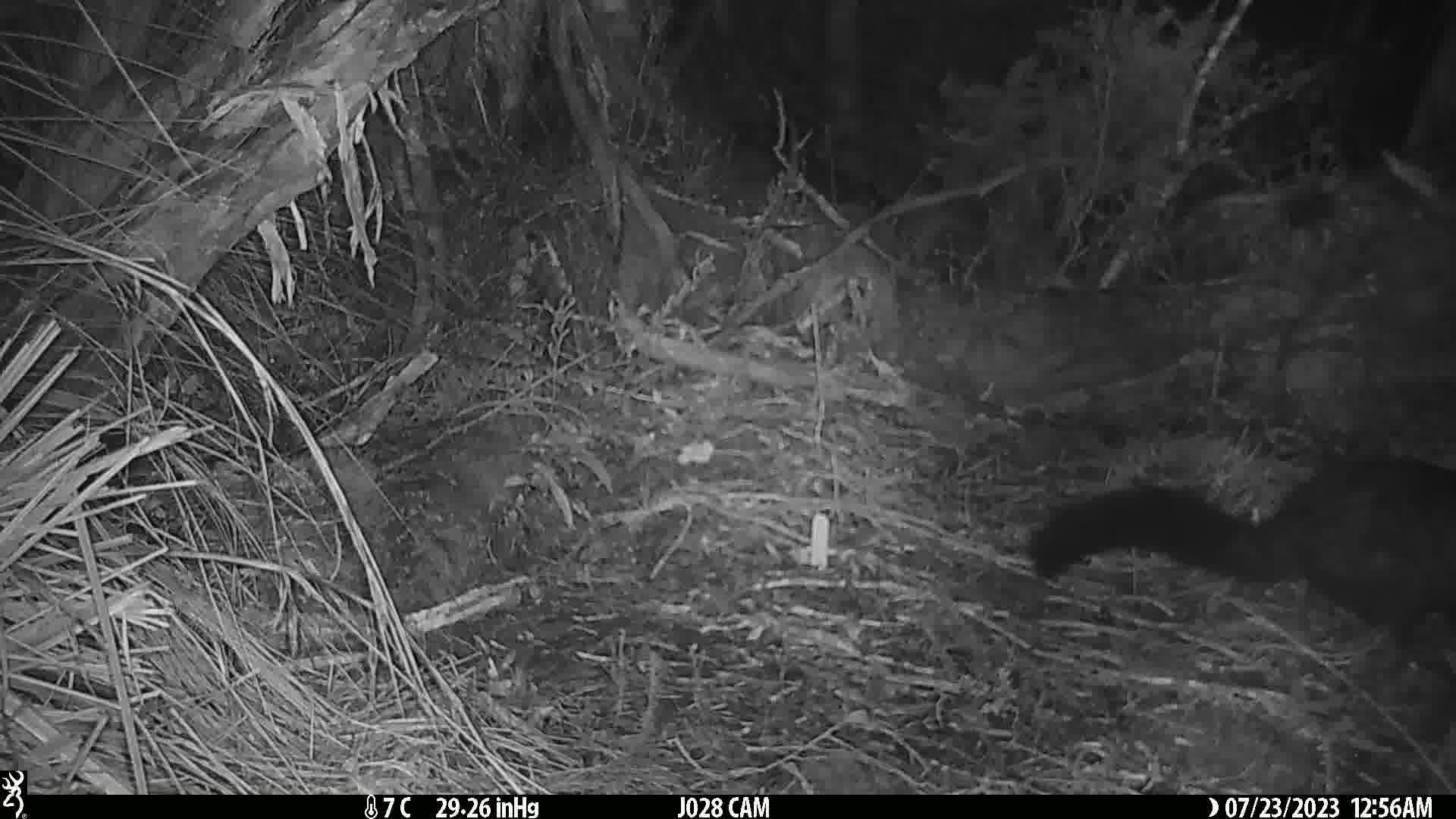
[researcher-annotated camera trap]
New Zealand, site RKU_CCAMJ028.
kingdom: Animalia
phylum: Chordata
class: Mammalia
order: Diprotodontia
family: Phalangeridae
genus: Trichosurus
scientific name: Trichosurus vulpecula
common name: common brushtail possum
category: possum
Possum (common brushtail possum) (Trichosurus vulpecula).